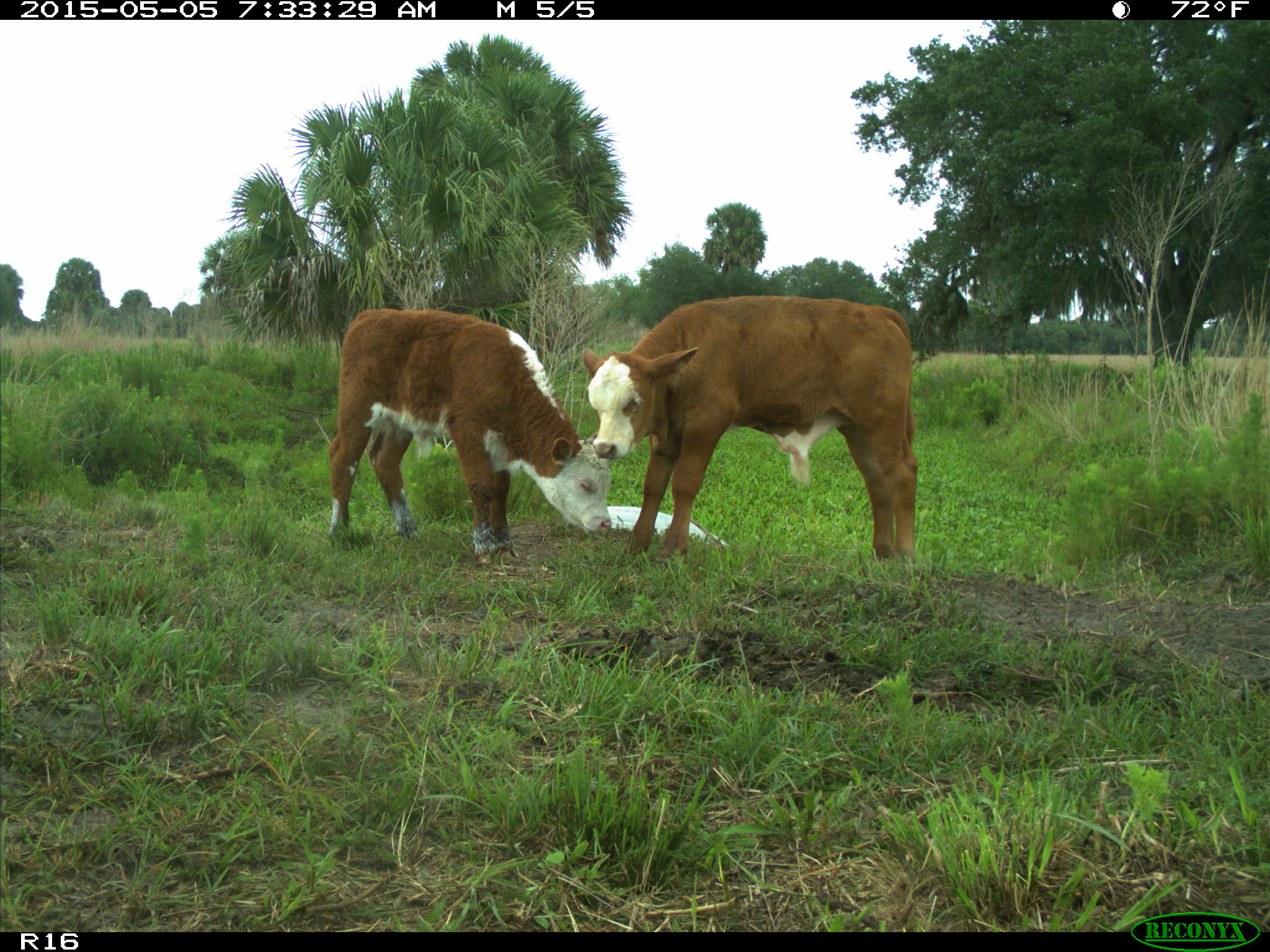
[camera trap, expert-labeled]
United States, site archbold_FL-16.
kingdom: Animalia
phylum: Chordata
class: Mammalia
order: Artiodactyla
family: Bovidae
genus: Bos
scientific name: Bos taurus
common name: domestic cow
Bos taurus (domestic cow).